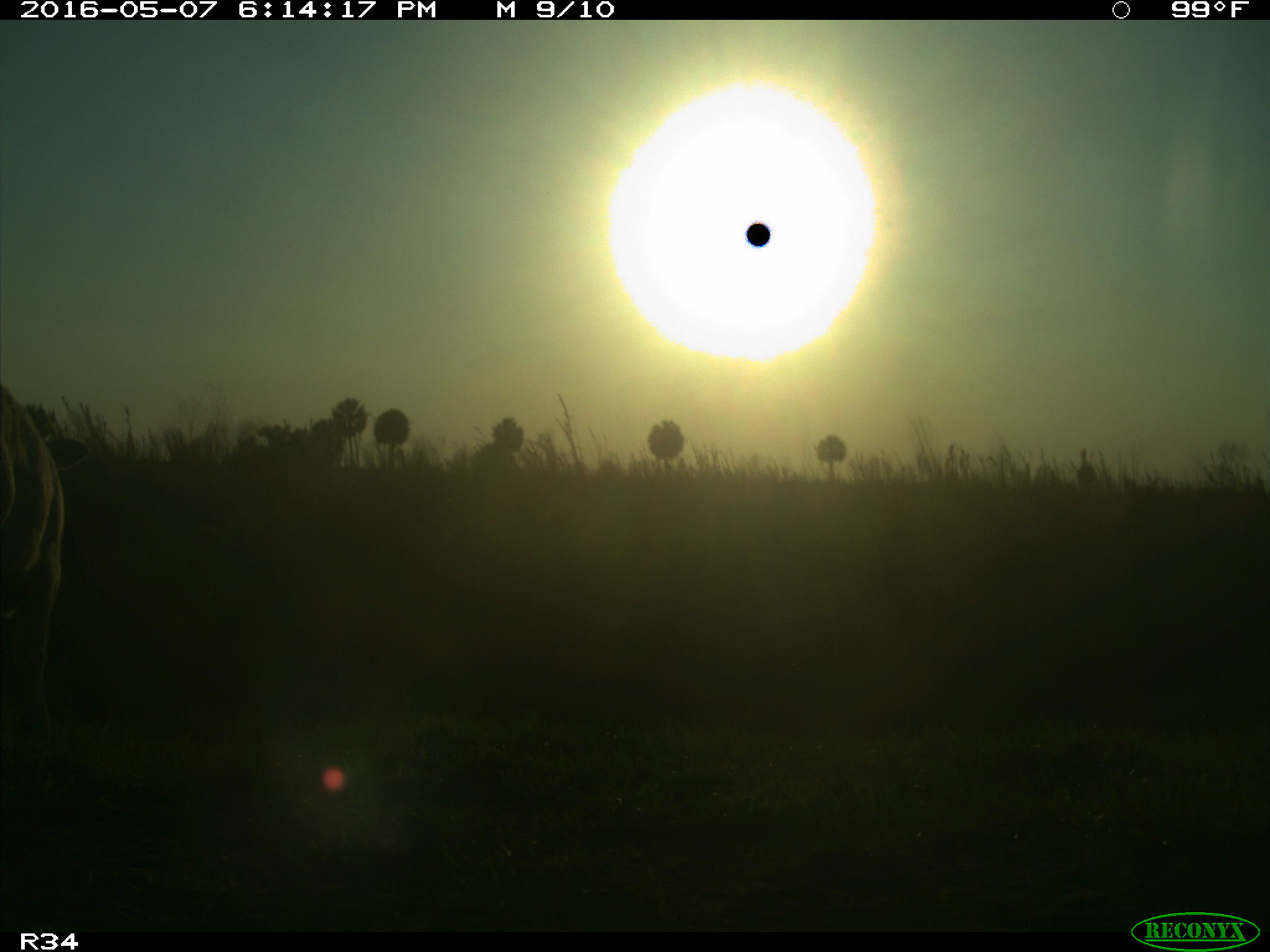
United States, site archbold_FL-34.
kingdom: Animalia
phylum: Chordata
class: Mammalia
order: Artiodactyla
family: Bovidae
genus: Bos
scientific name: Bos taurus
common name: domestic cow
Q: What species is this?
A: Bos taurus (domestic cow).